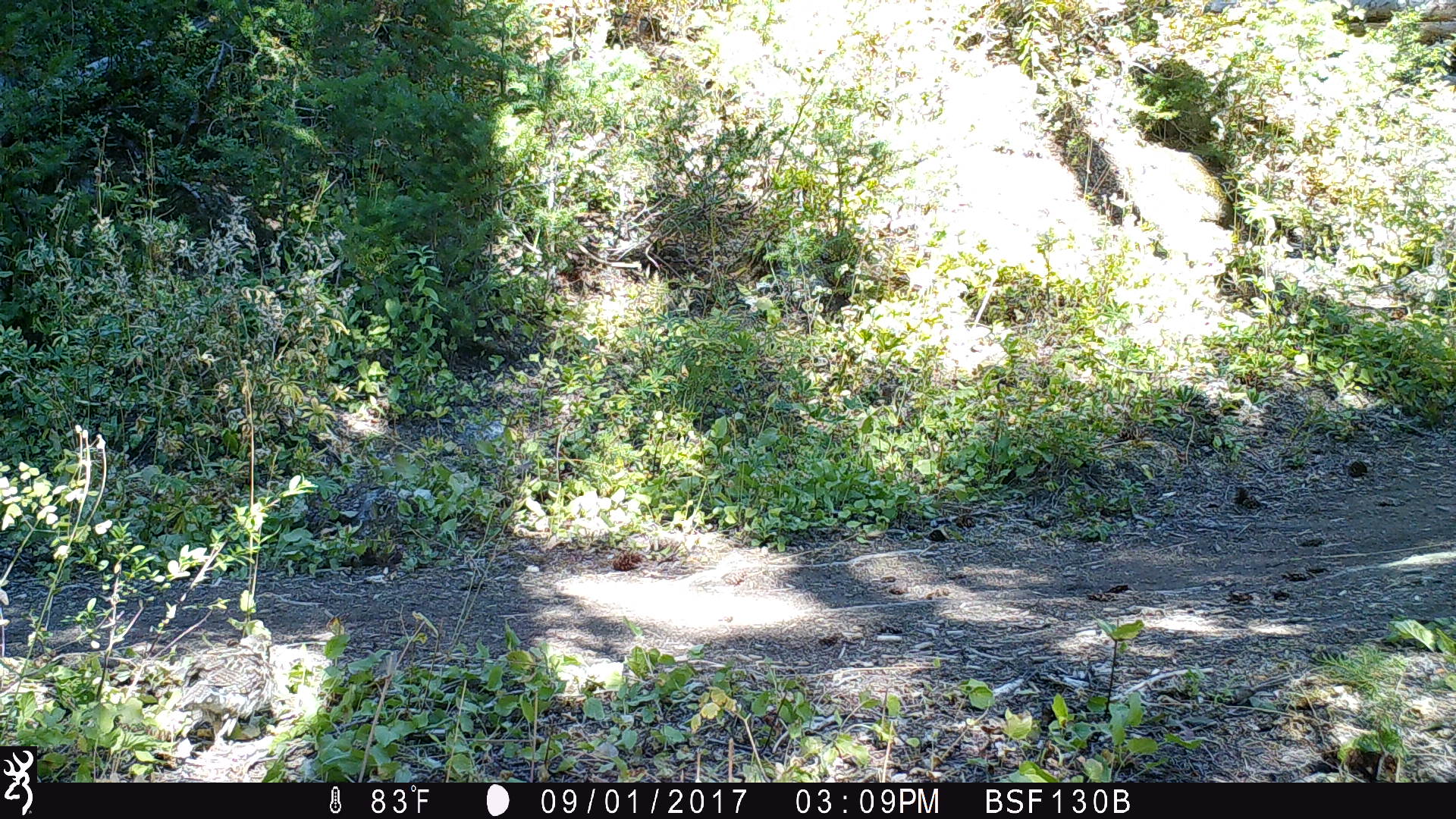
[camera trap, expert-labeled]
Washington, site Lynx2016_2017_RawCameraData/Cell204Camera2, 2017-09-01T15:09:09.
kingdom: Animalia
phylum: Chordata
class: Aves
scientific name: Aves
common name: birds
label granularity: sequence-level